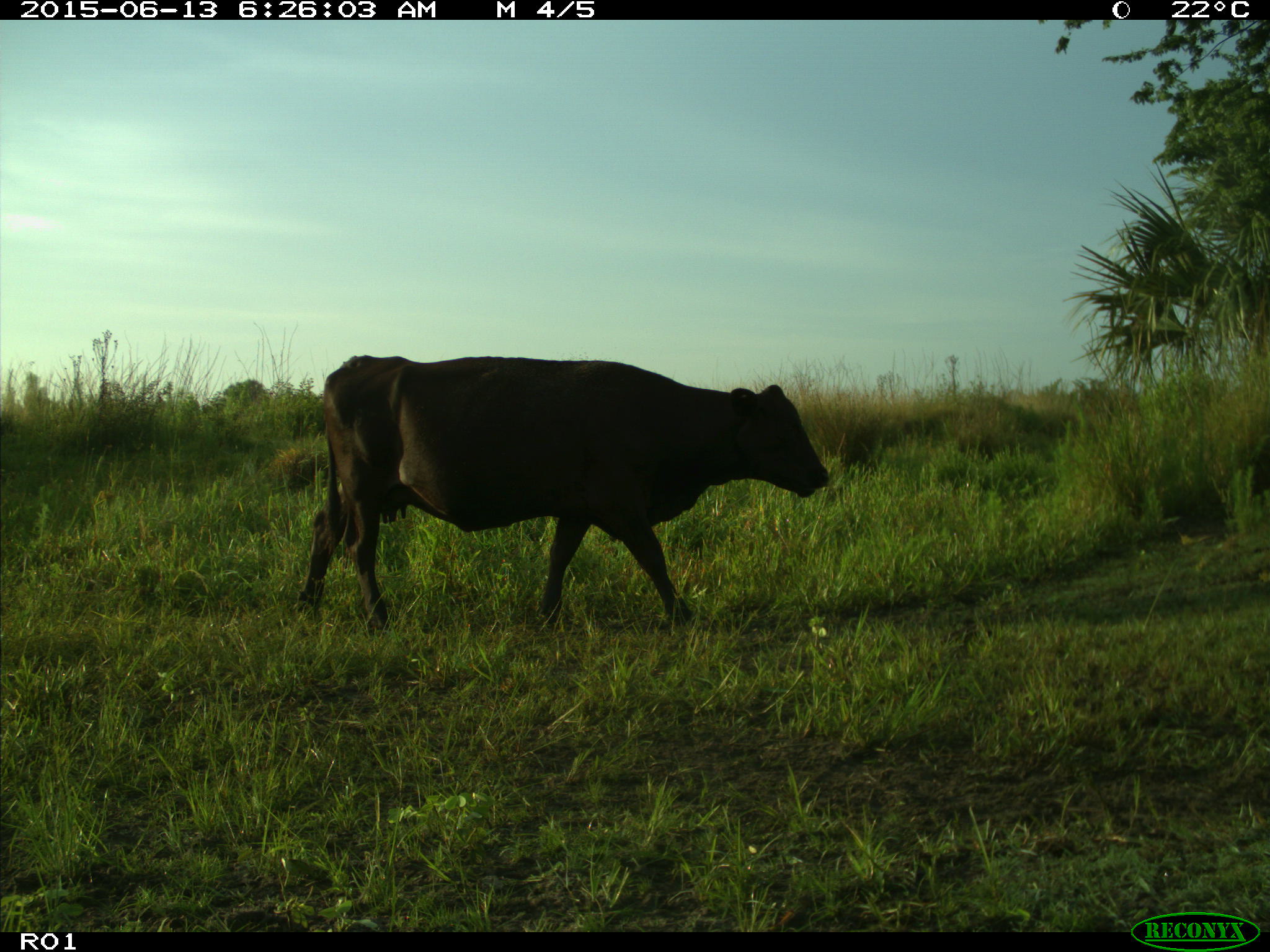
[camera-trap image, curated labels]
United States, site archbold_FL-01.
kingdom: Animalia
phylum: Chordata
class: Mammalia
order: Artiodactyla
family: Bovidae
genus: Bos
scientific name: Bos taurus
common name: domestic cow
Bos taurus (domestic cow).